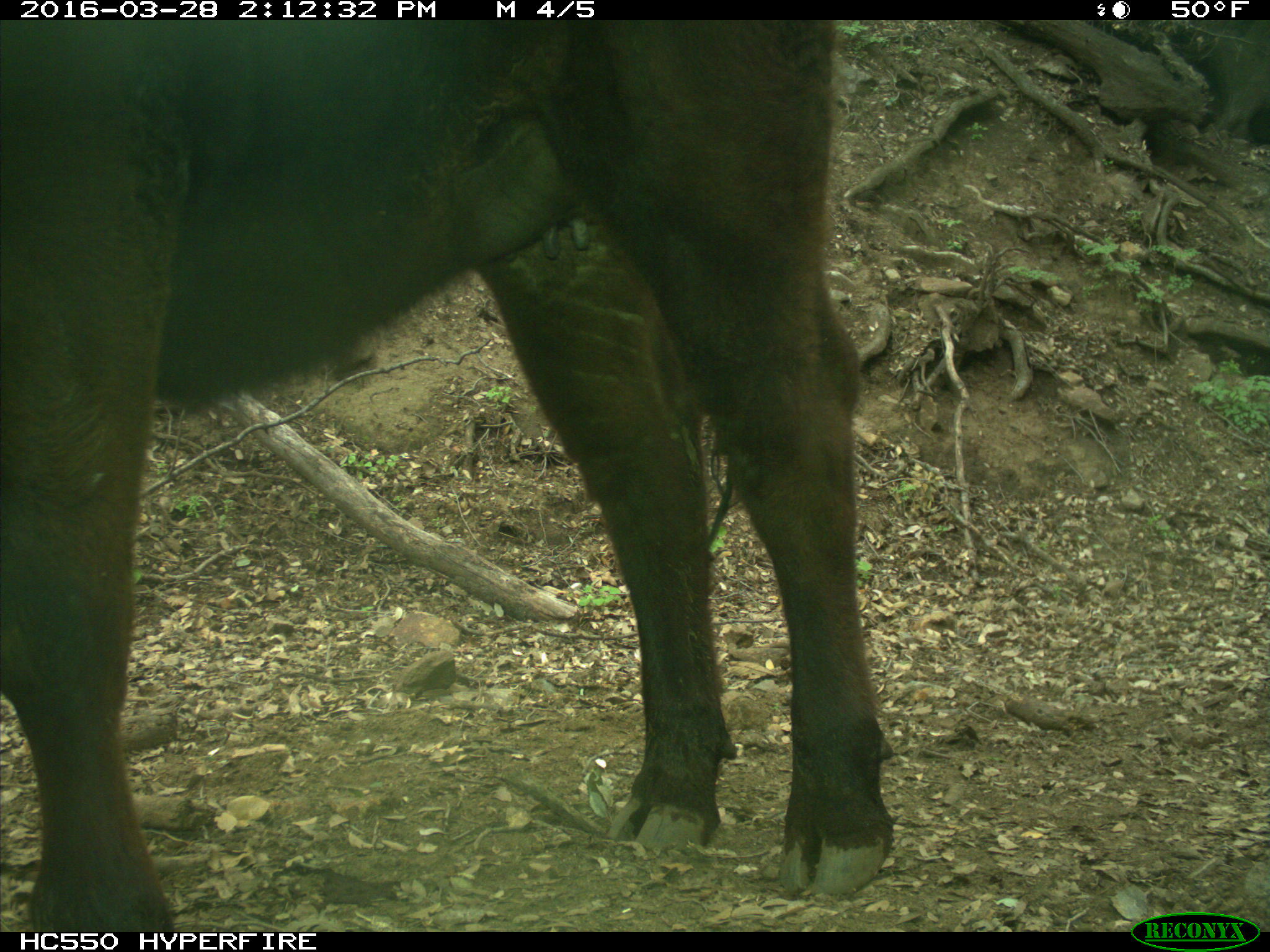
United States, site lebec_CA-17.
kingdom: Animalia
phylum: Chordata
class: Mammalia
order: Artiodactyla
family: Bovidae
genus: Bos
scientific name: Bos taurus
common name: domestic cow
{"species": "Bos taurus (domestic cow)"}